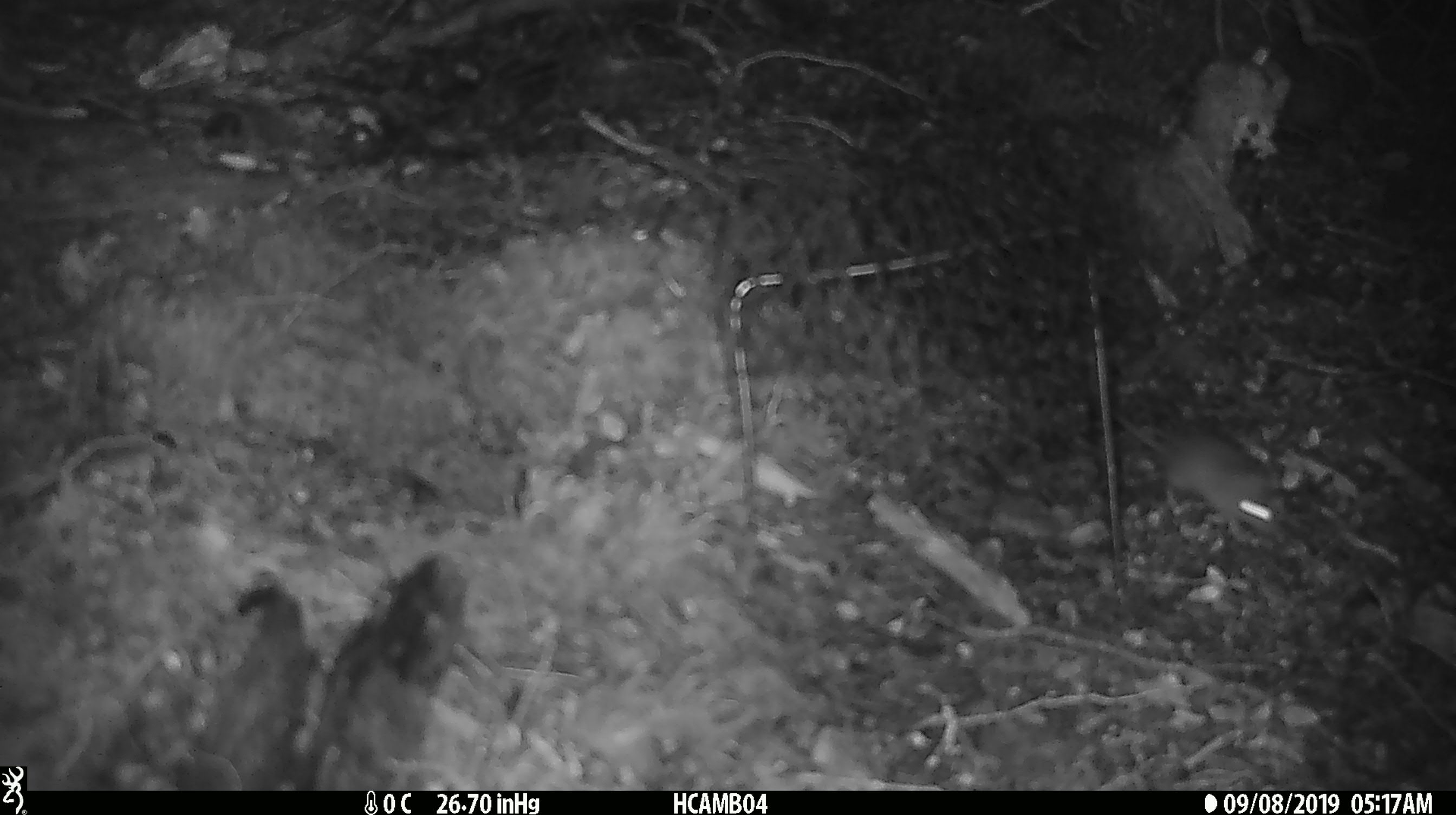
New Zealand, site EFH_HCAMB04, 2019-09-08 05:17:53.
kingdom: Animalia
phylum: Chordata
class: Mammalia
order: Rodentia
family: Muridae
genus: Mus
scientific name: Mus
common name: mouse